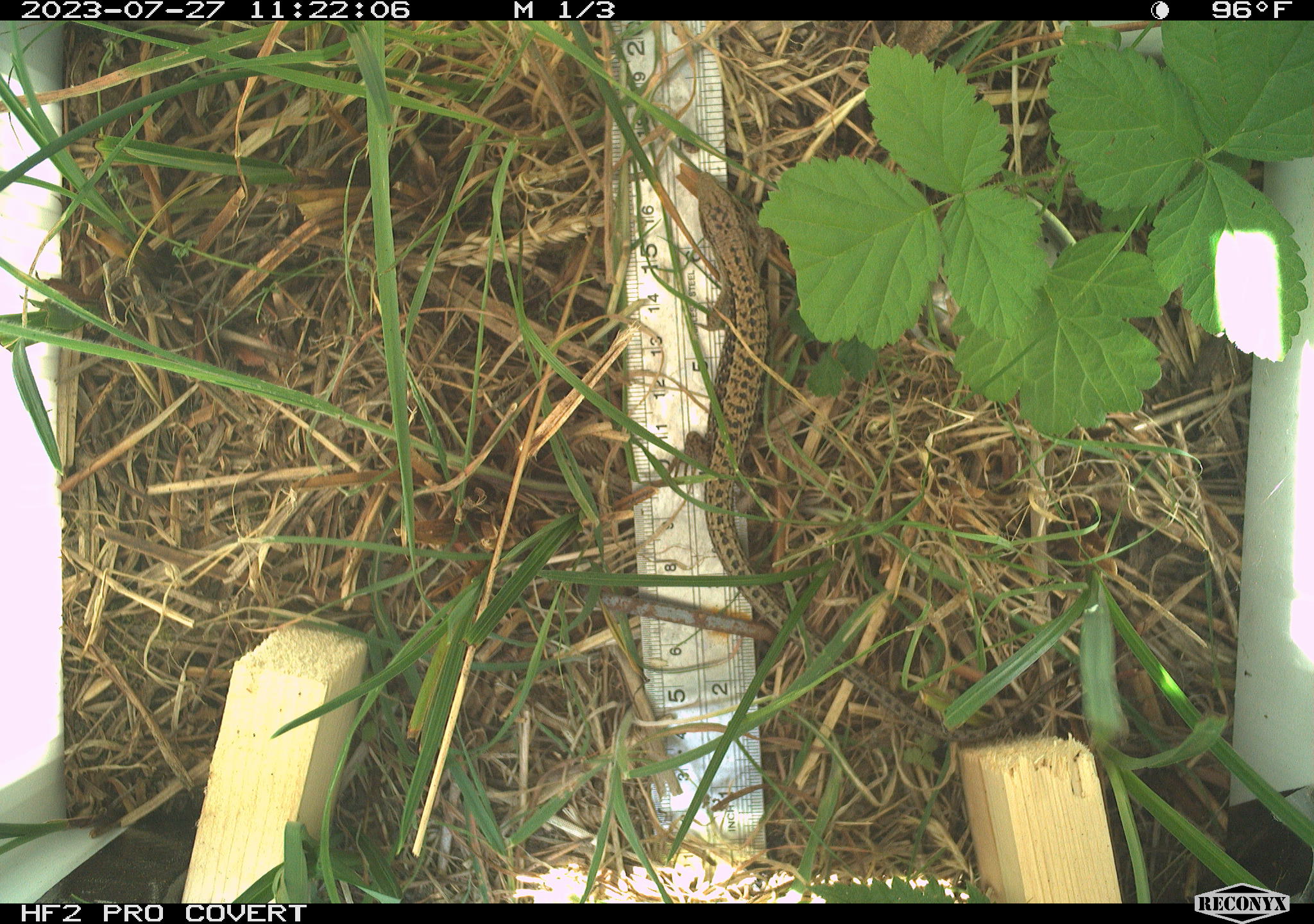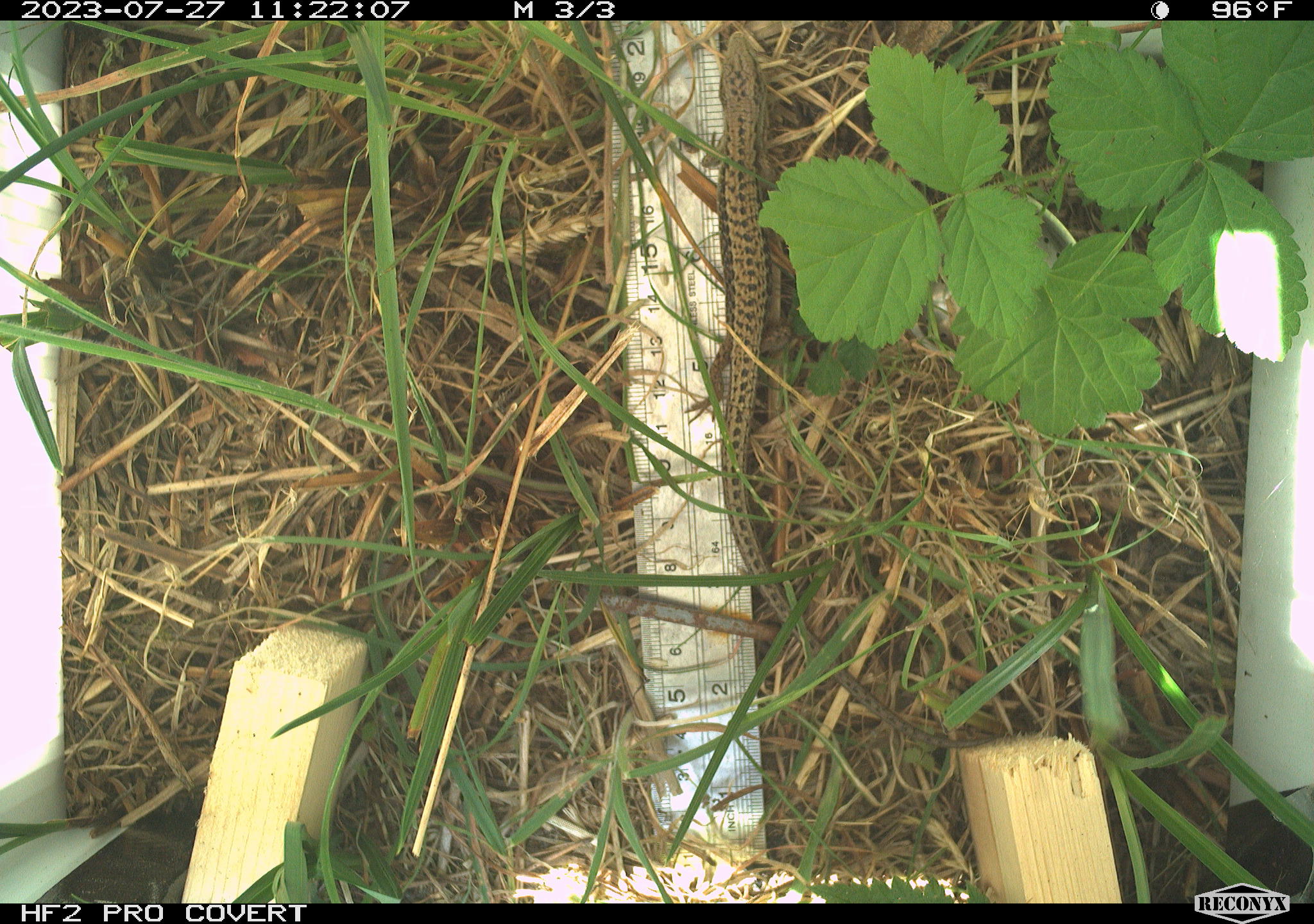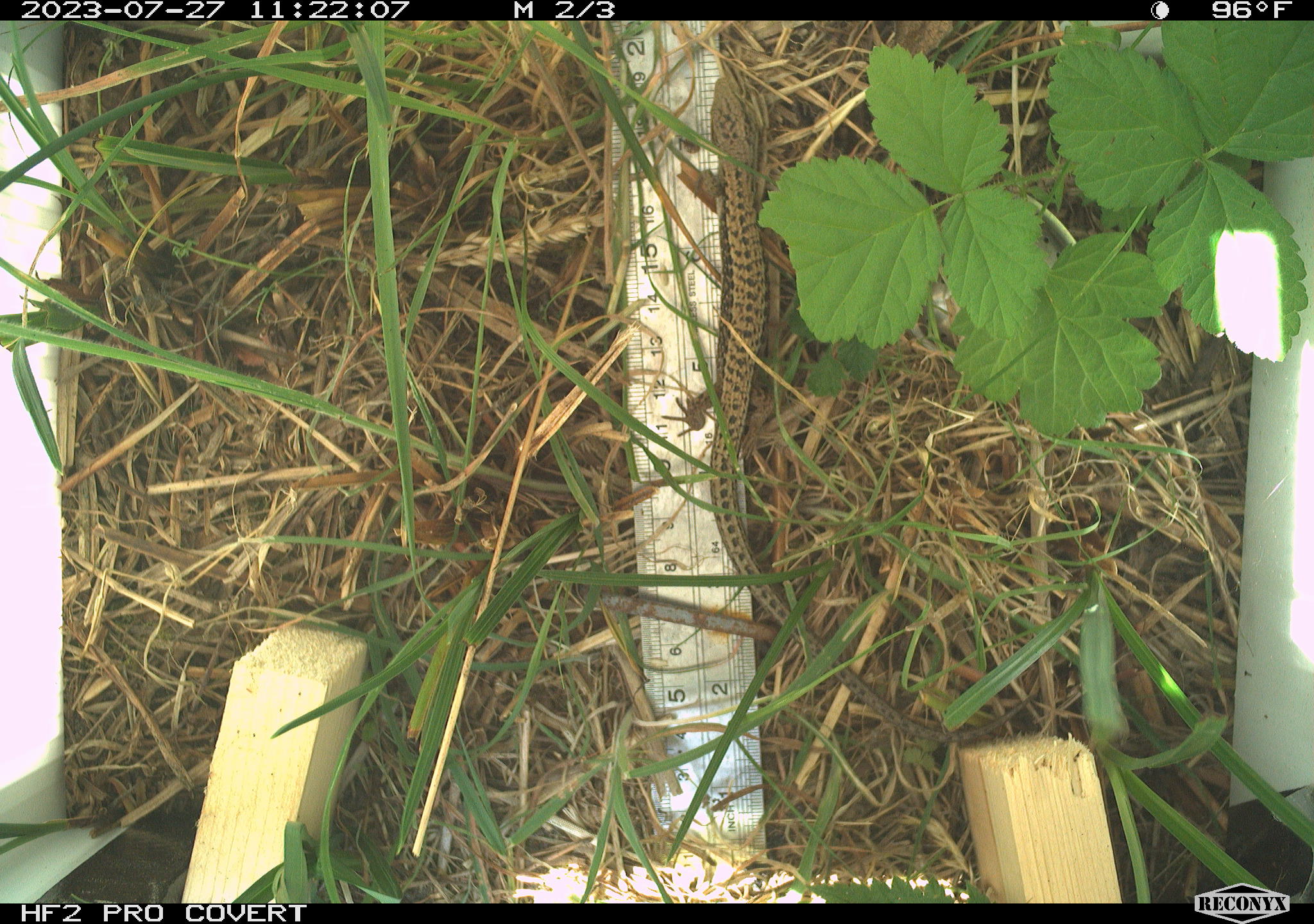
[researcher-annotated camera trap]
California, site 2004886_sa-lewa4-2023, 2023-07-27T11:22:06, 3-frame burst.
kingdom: Animalia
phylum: Chordata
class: Reptilia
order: Squamata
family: Anguidae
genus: Elgaria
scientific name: Elgaria coerulea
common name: northern alligator lizard